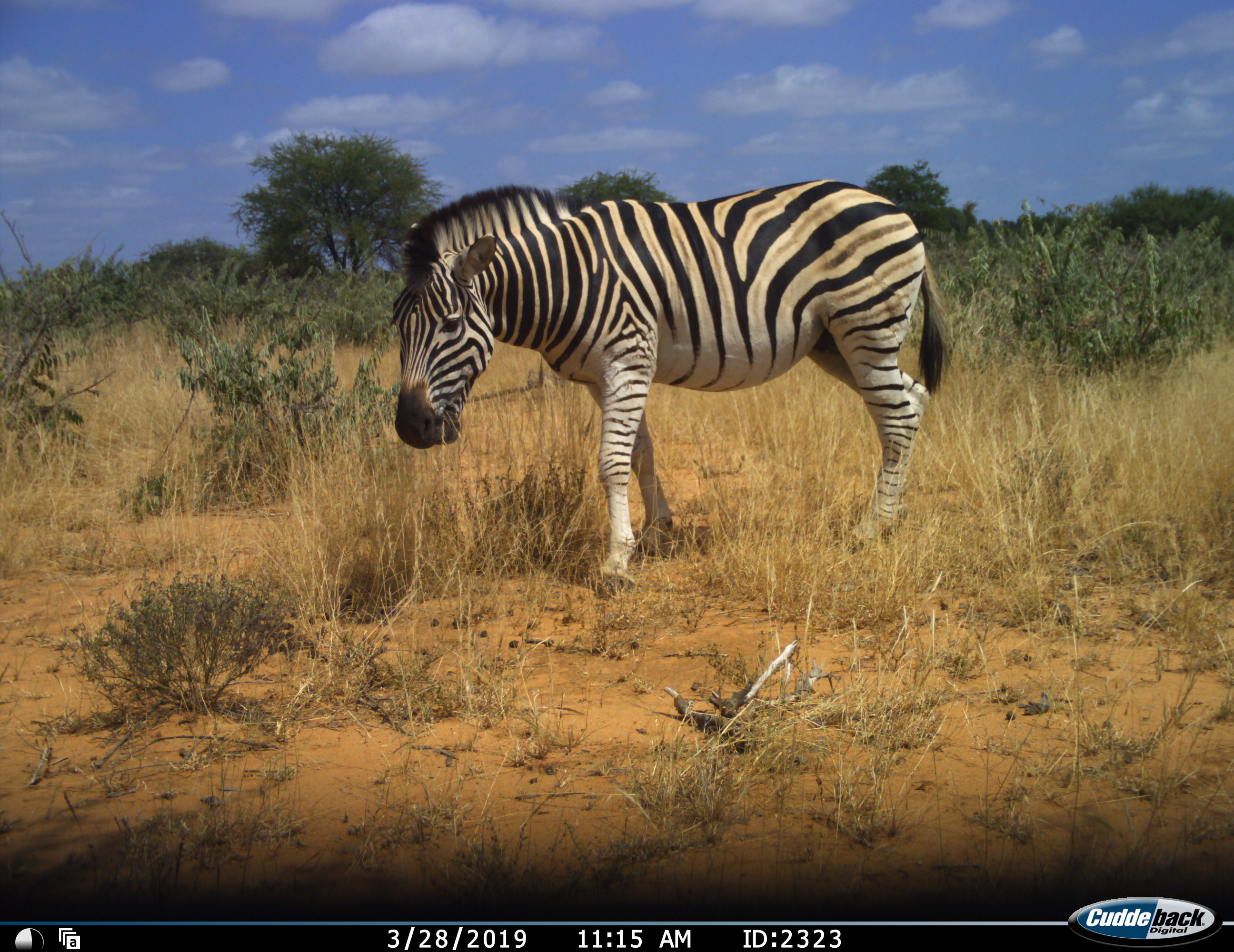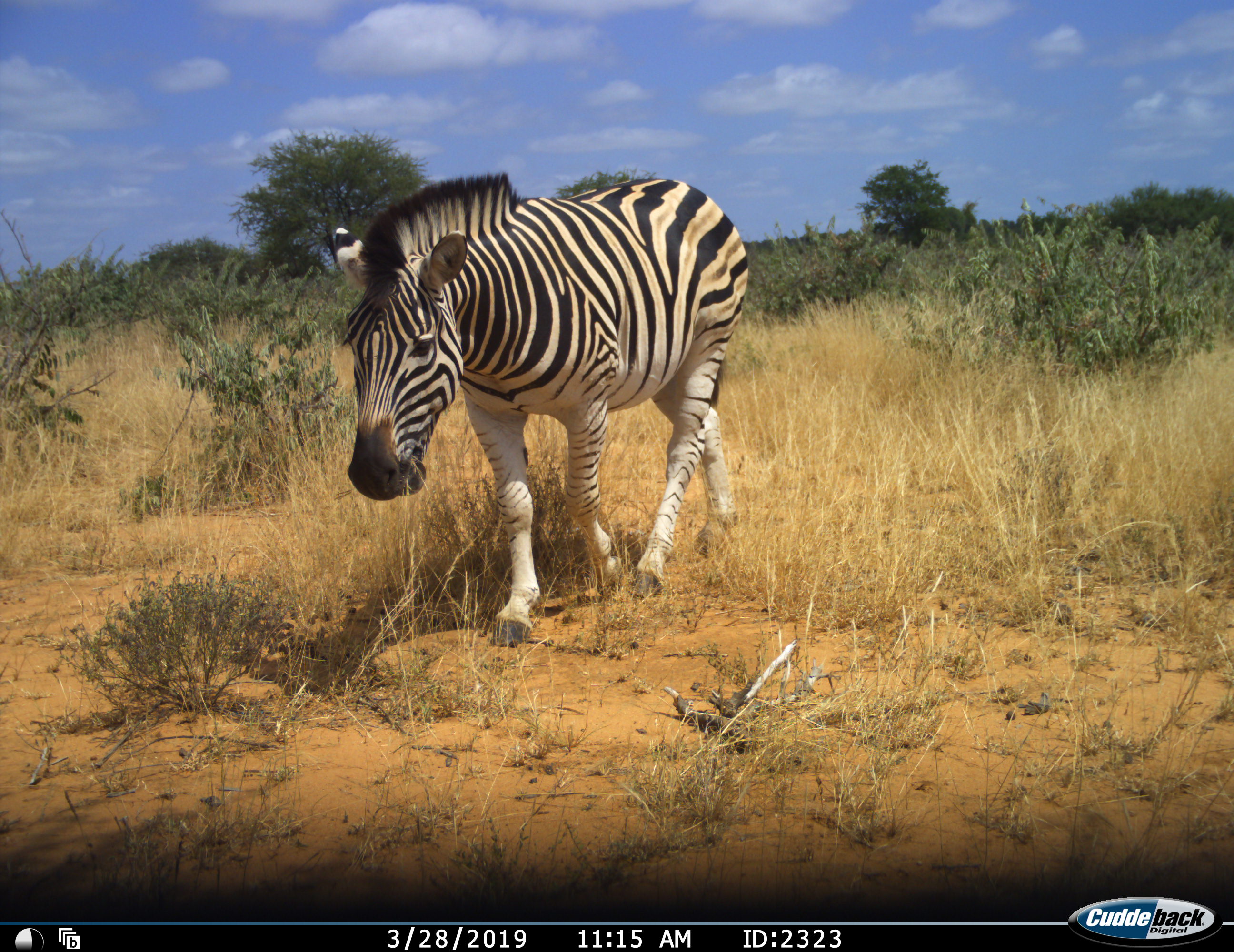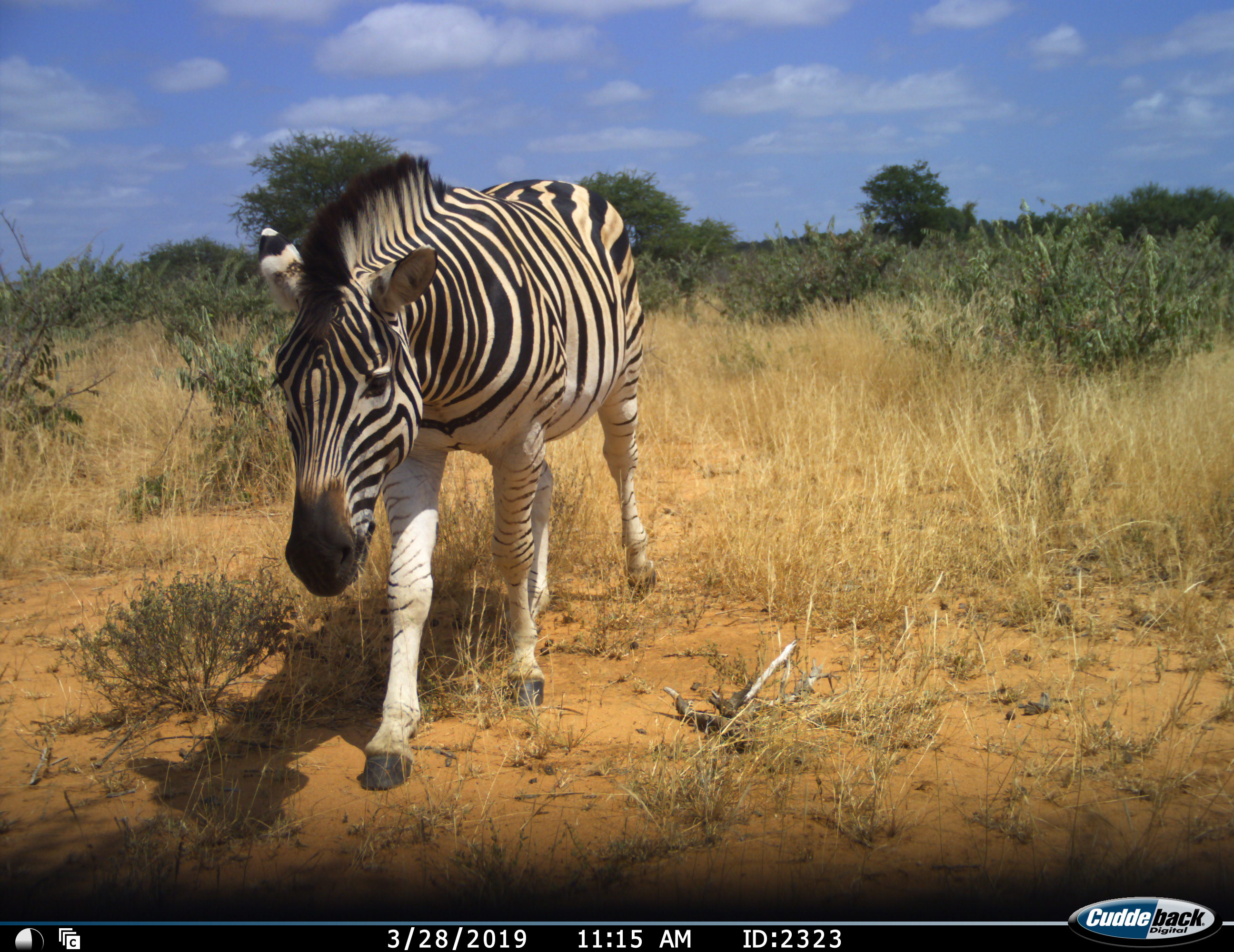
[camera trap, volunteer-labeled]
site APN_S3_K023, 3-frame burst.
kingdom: Animalia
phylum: Chordata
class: Mammalia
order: Perissodactyla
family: Equidae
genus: Equus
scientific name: Equus quagga burchellii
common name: burchell's zebra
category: zebraburchells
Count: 1.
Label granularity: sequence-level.